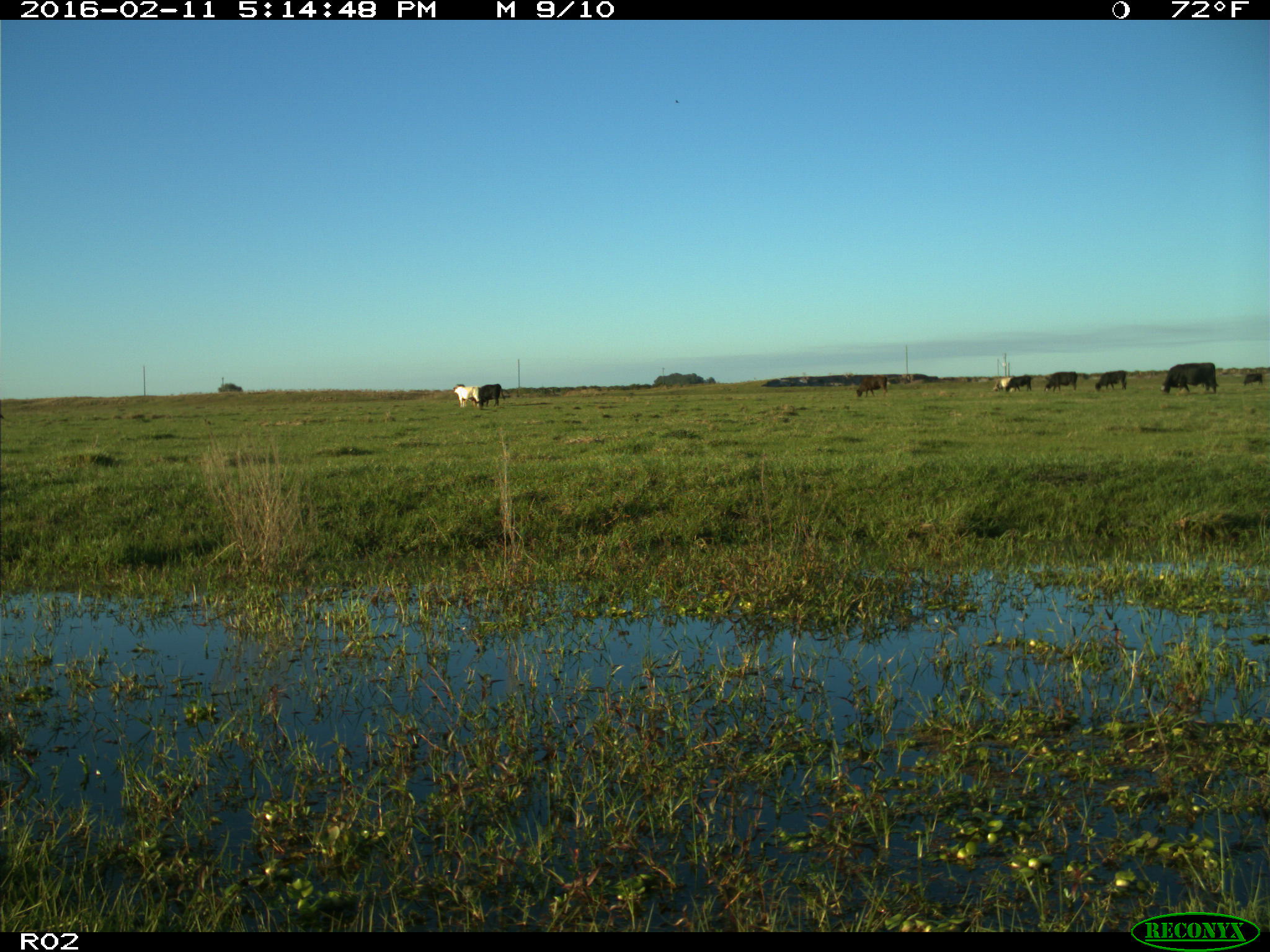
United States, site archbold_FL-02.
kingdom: Animalia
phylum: Chordata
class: Mammalia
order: Artiodactyla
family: Bovidae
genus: Bos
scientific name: Bos taurus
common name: domestic cow